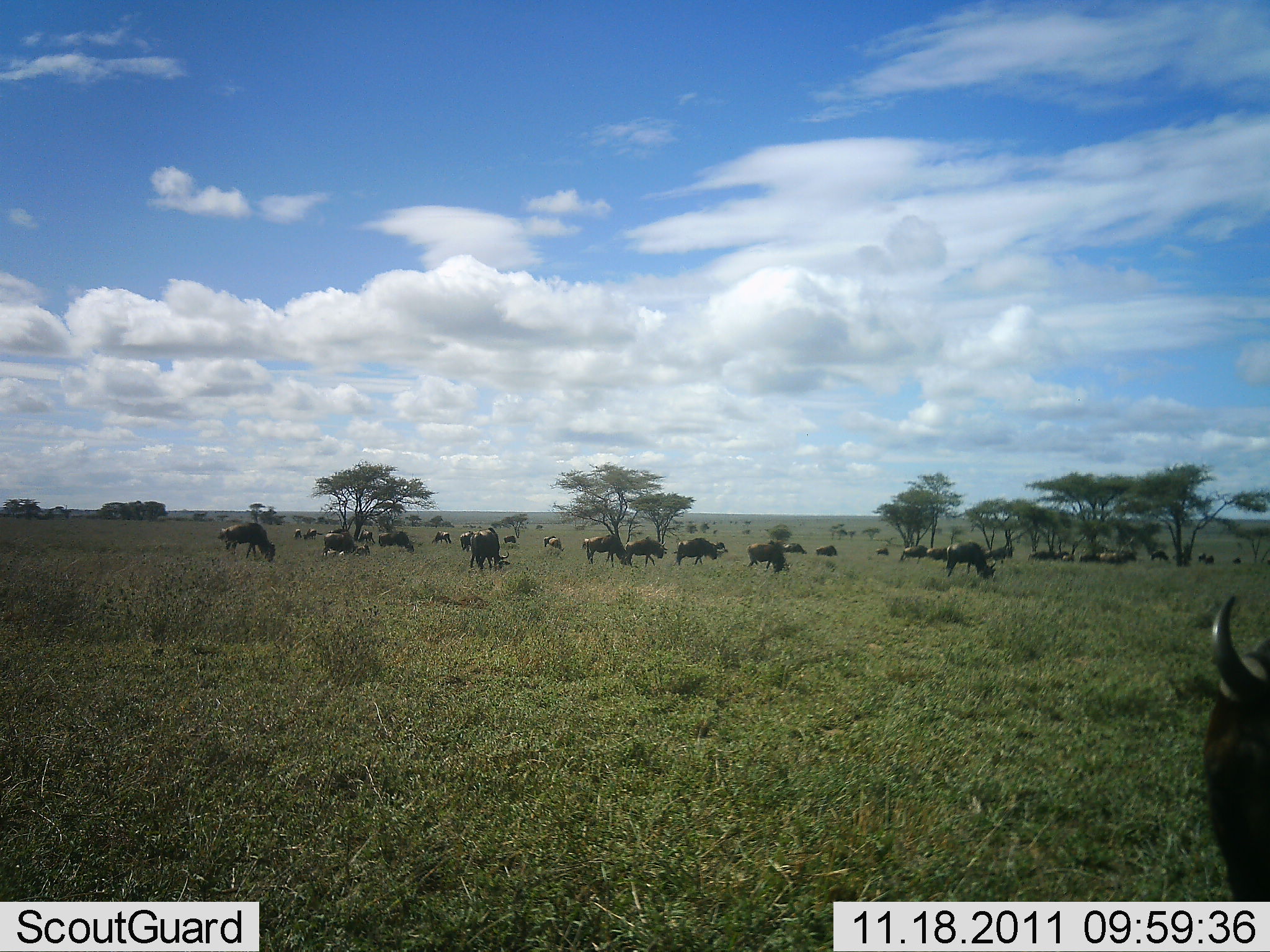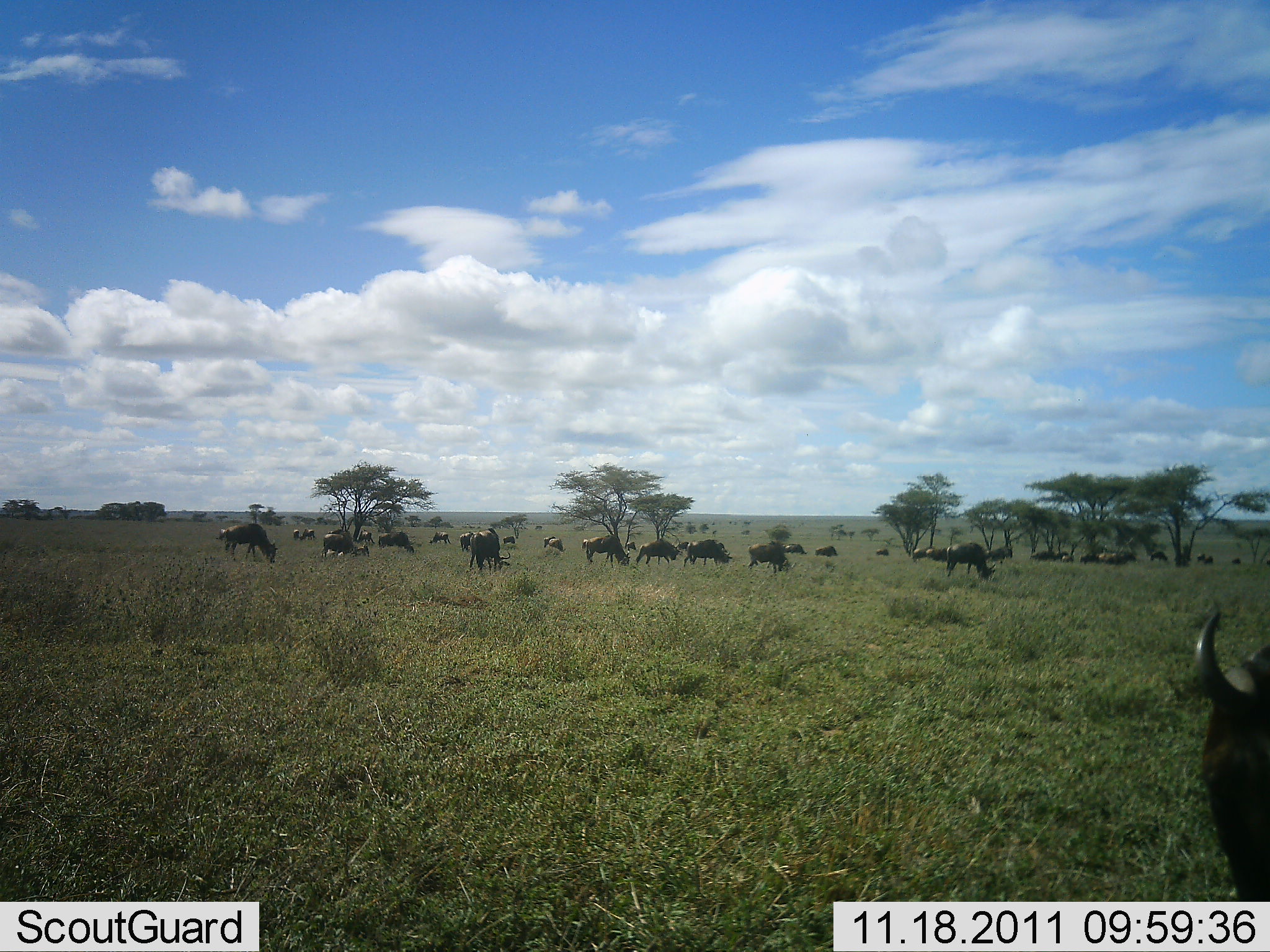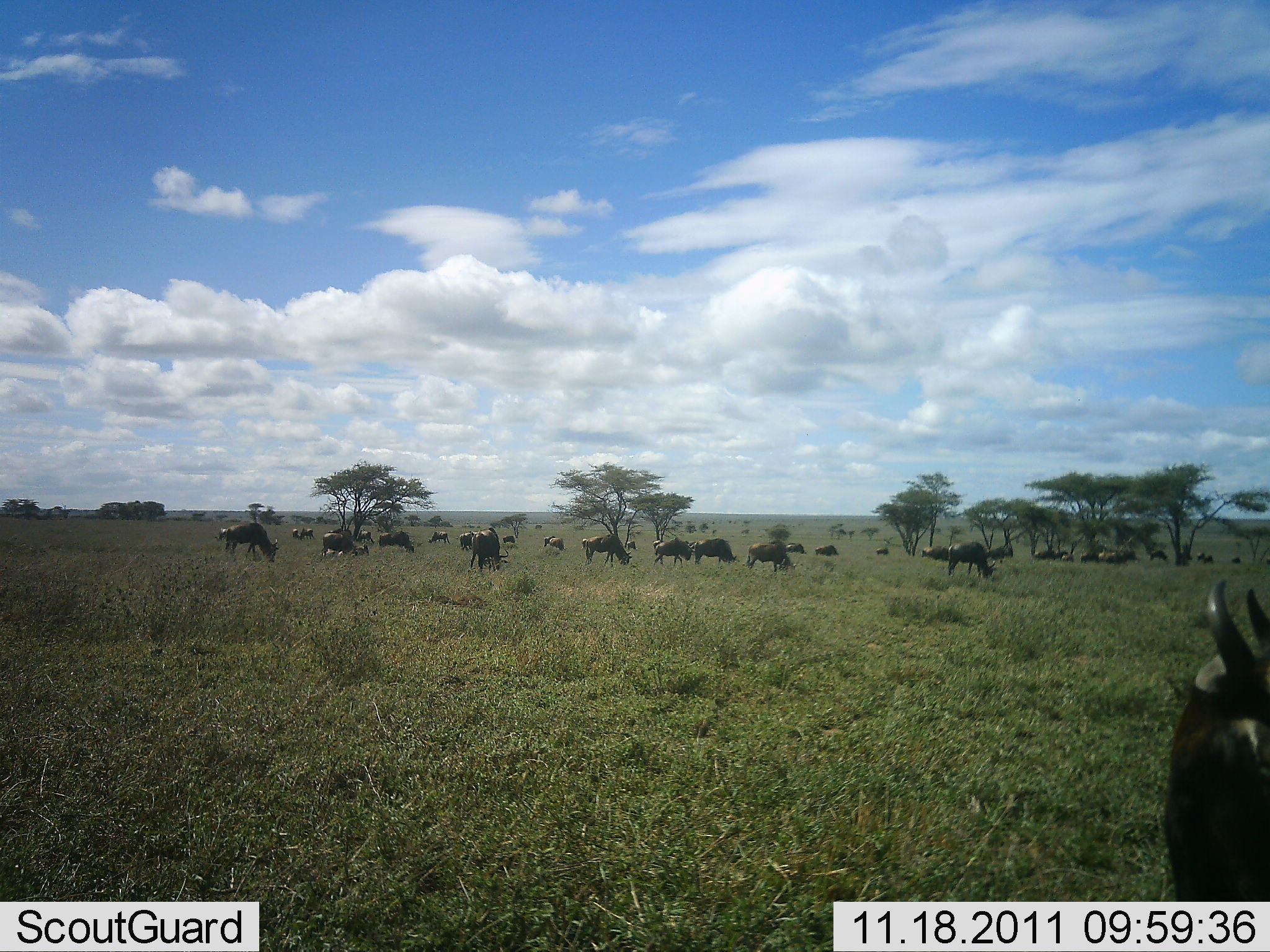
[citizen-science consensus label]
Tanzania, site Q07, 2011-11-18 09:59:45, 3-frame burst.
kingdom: Animalia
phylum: Chordata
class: Mammalia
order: Artiodactyla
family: Bovidae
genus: Connochaetes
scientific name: Connochaetes taurinus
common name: blue wildebeest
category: wildebeest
Wildebeest (blue wildebeest) (Connochaetes taurinus), count 11-50. Behavior (volunteer vote fractions): standing 36%, resting 7%, moving 14%, interacting 0%. Young present (vote fraction): 0%. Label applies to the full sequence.